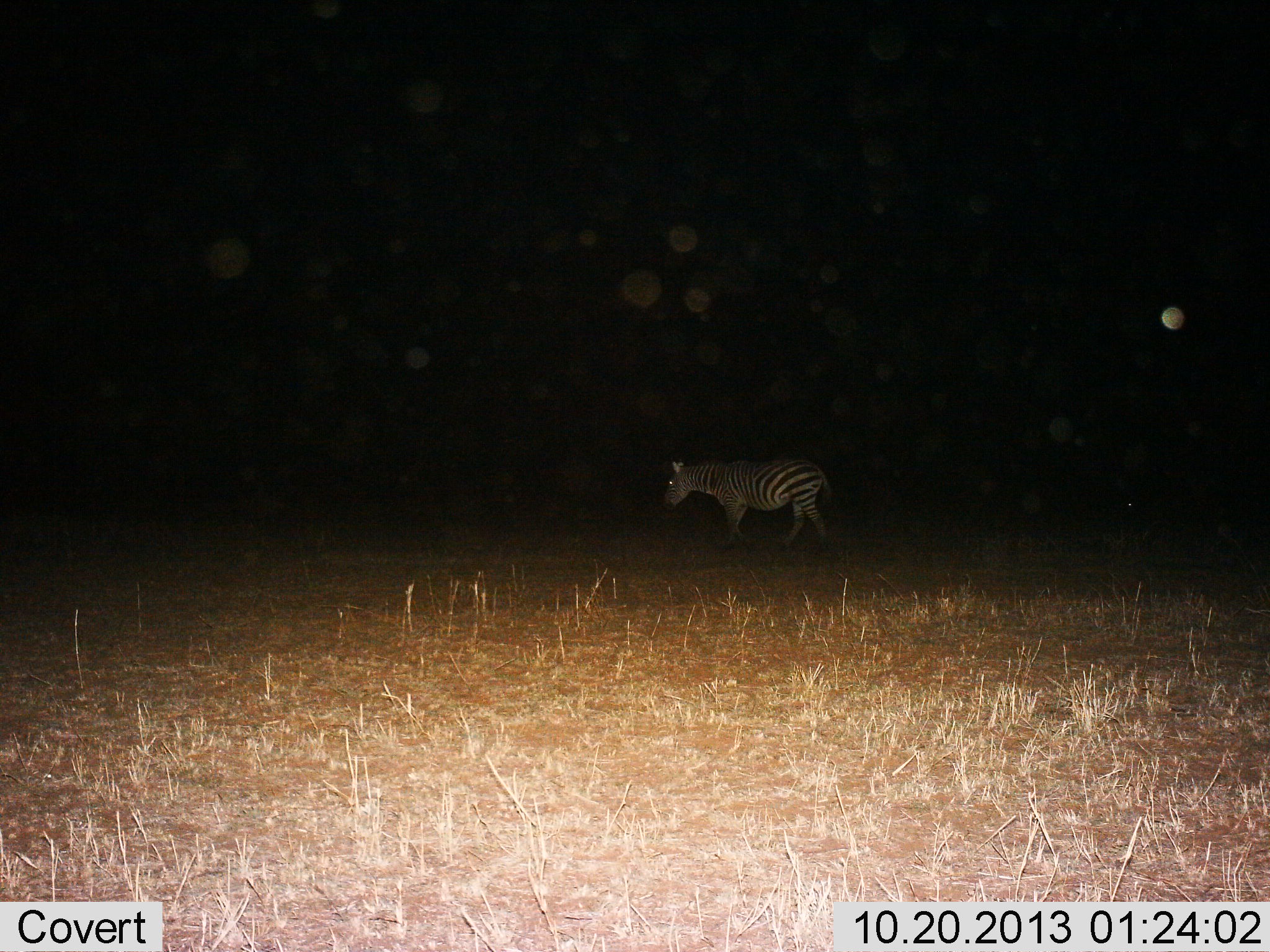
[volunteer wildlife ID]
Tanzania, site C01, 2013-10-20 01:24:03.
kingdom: Animalia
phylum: Chordata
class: Mammalia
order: Perissodactyla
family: Equidae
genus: Equus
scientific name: Equus quagga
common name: plains zebra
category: zebra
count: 1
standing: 35%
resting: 0%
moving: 66%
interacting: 0%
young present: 0%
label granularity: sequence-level